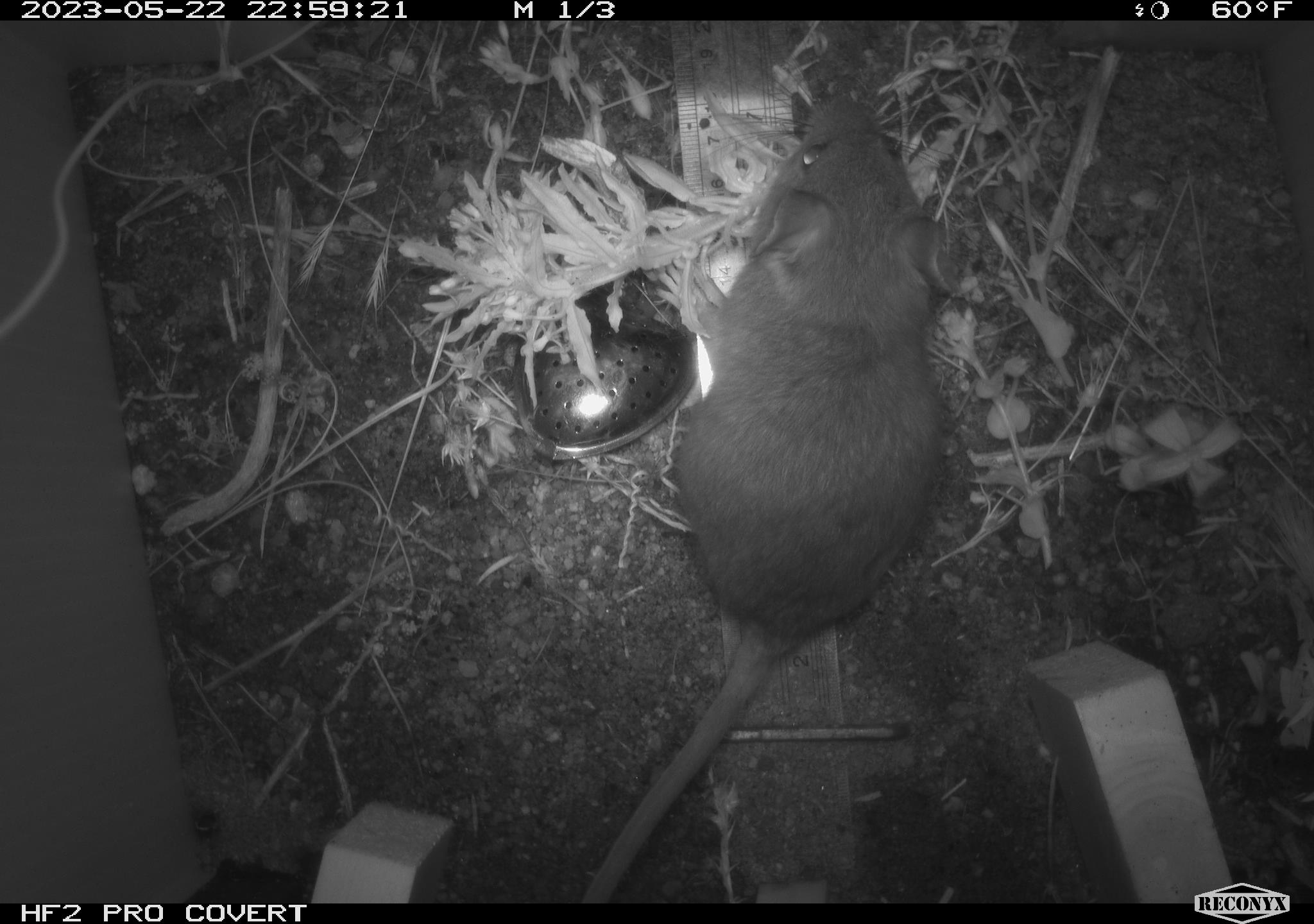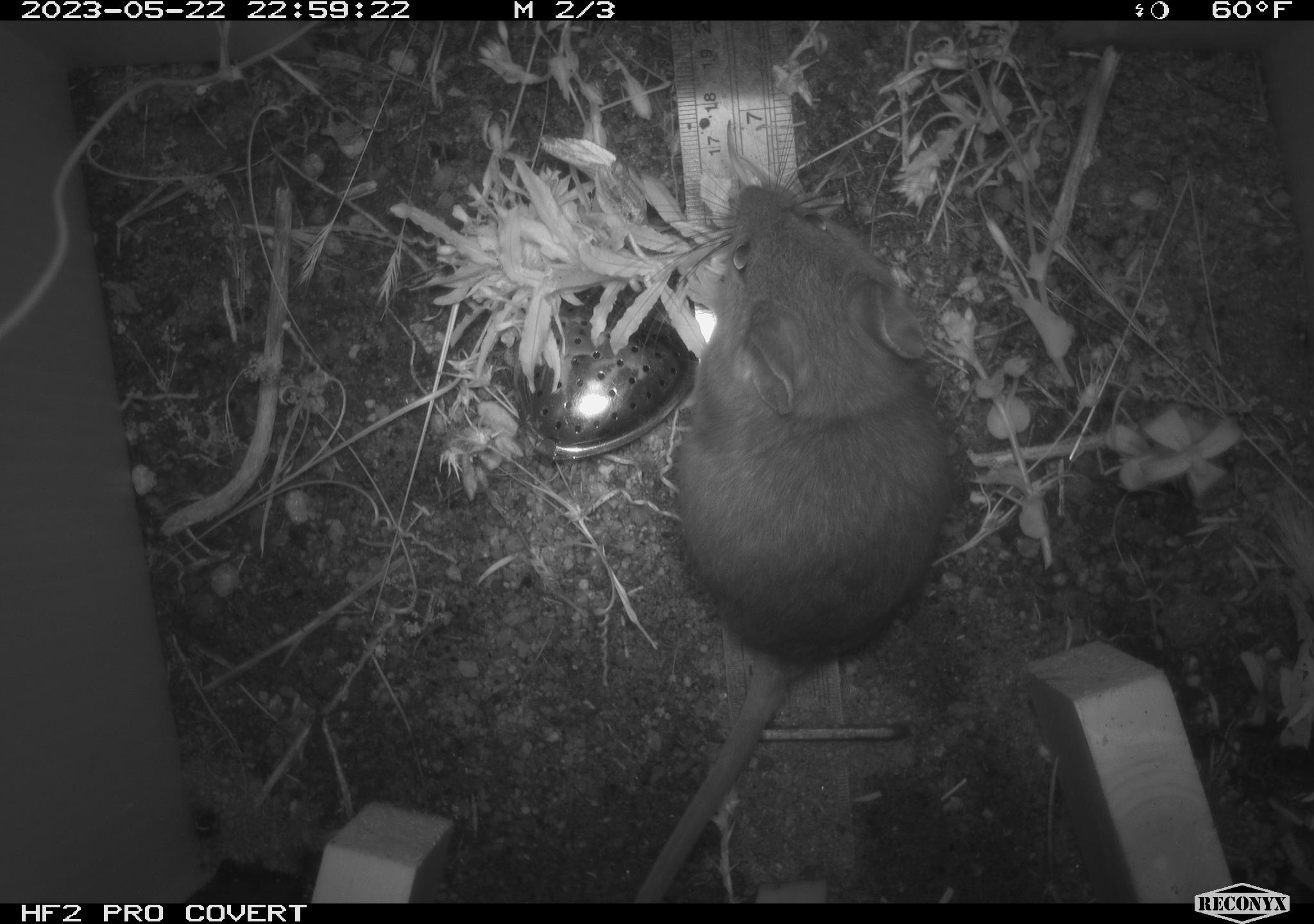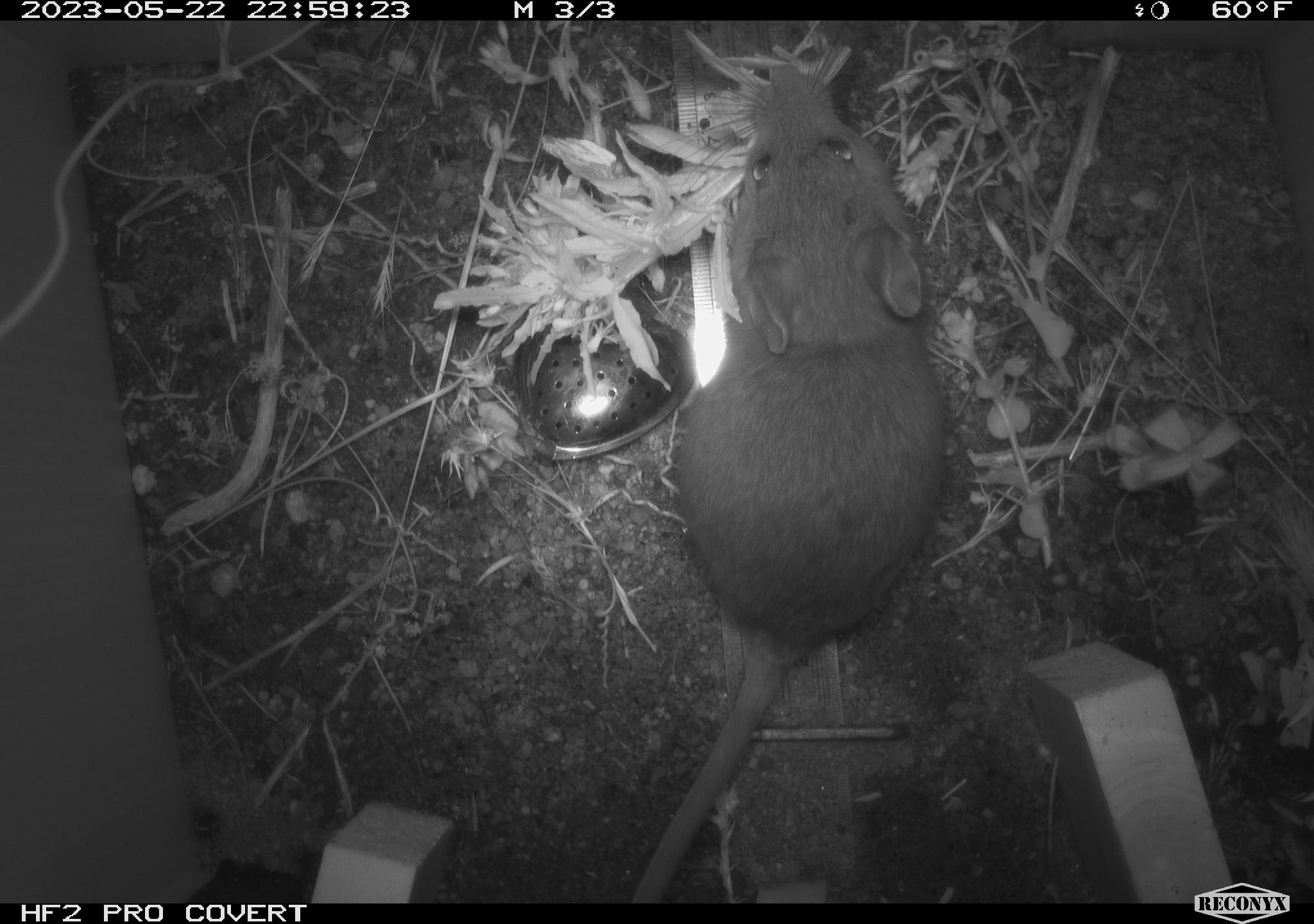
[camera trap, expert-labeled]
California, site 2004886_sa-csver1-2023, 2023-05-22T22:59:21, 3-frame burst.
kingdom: Animalia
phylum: Chordata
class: Mammalia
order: Rodentia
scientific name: Rodentia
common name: mouse species